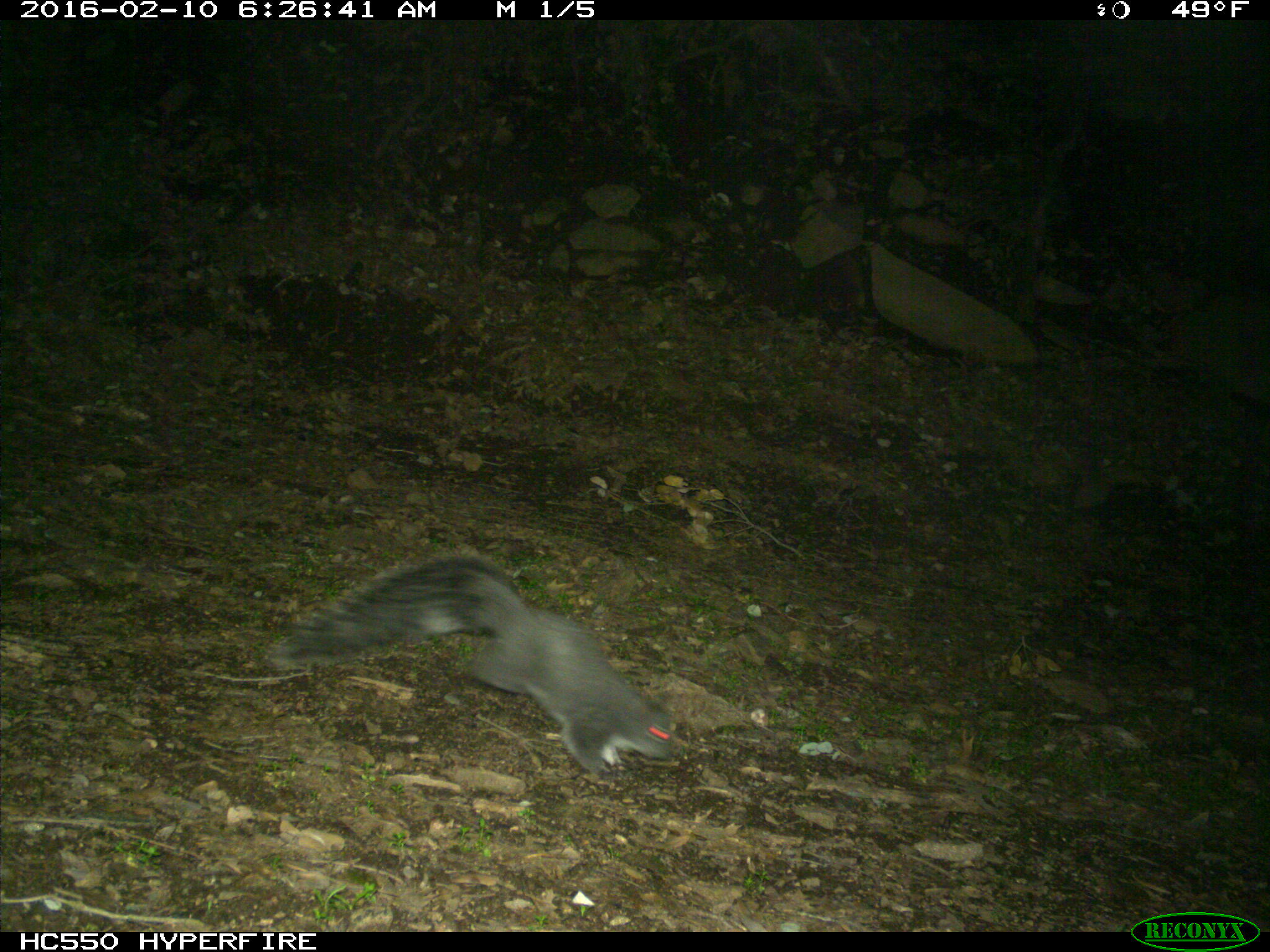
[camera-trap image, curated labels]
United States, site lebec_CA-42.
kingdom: Animalia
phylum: Chordata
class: Mammalia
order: Rodentia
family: Sciuridae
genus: Sciurus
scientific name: Sciurus carolinensis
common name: eastern gray squirrel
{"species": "Sciurus carolinensis (eastern gray squirrel)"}